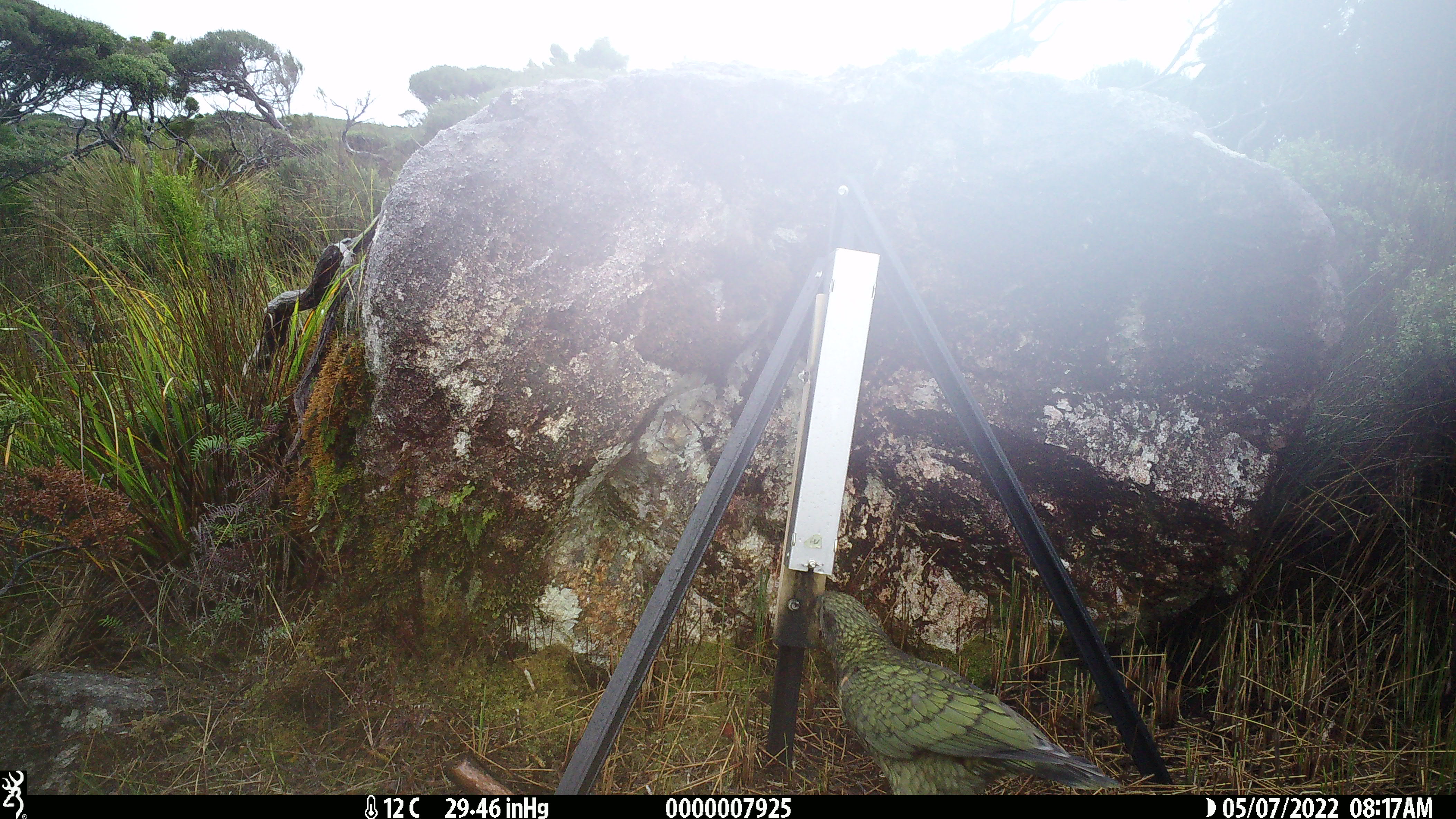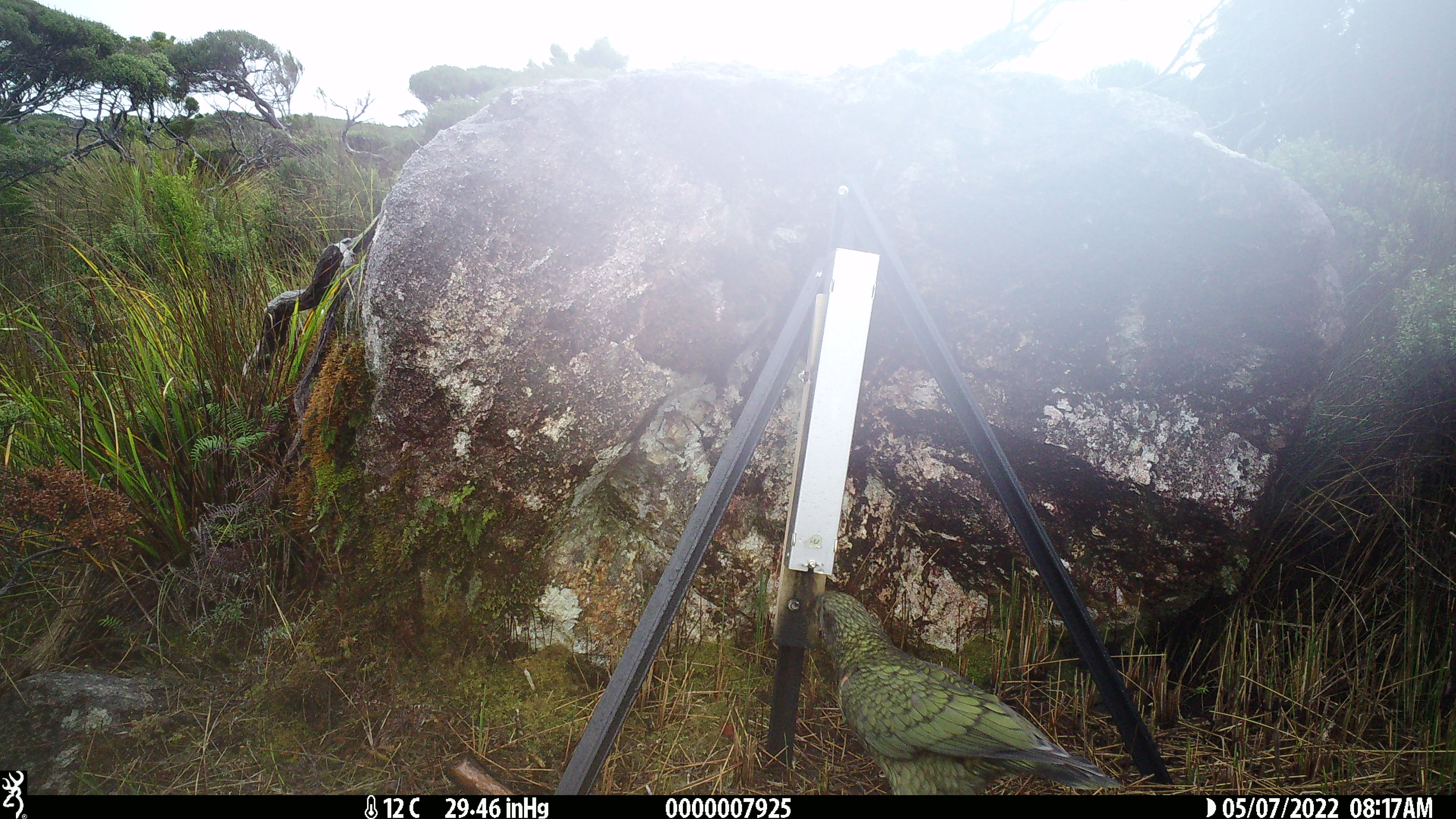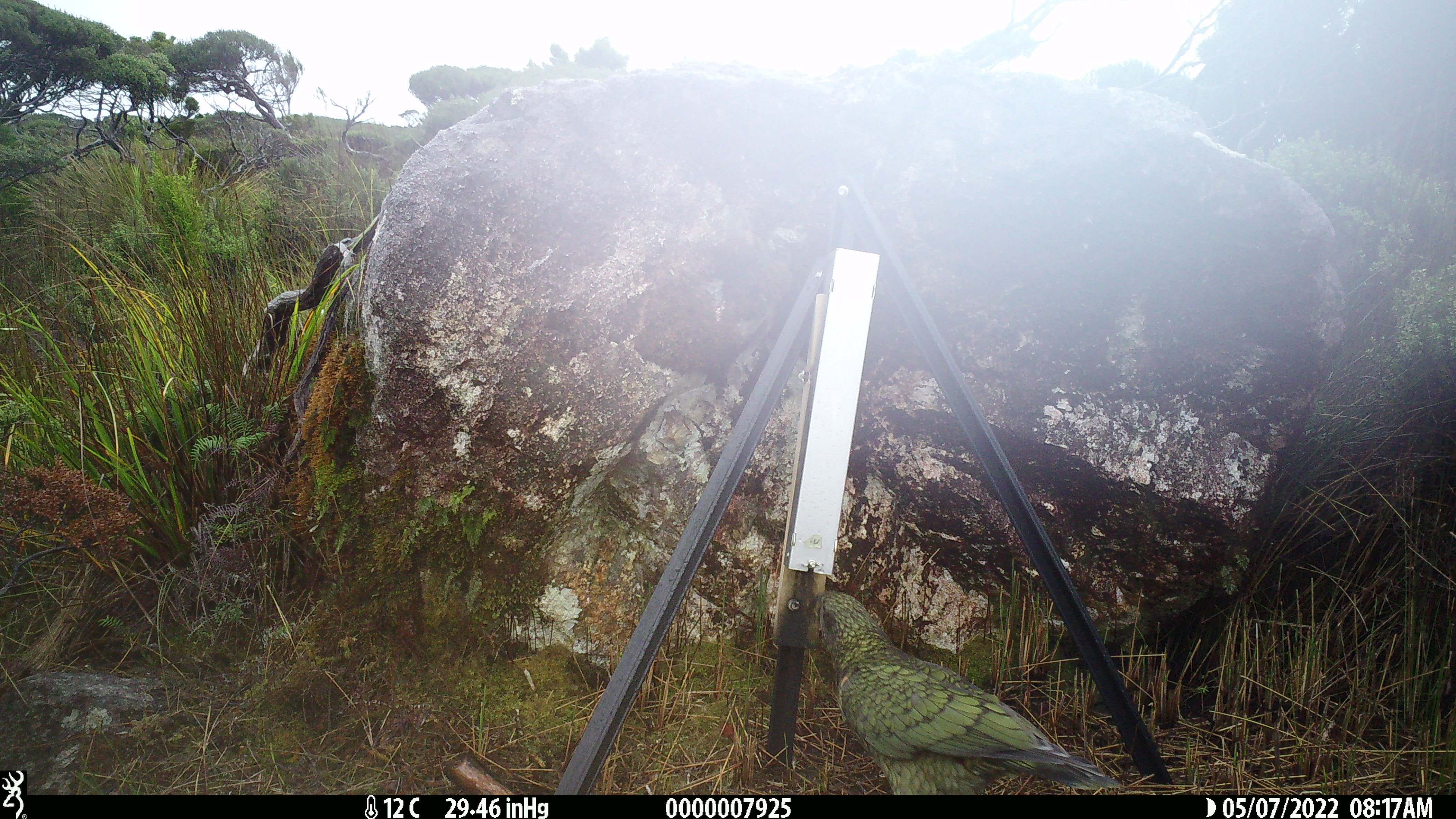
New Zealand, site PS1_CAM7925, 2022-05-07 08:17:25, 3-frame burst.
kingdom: Animalia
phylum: Chordata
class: Aves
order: Psittaciformes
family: Strigopidae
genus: Nestor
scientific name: Nestor notabilis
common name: kea